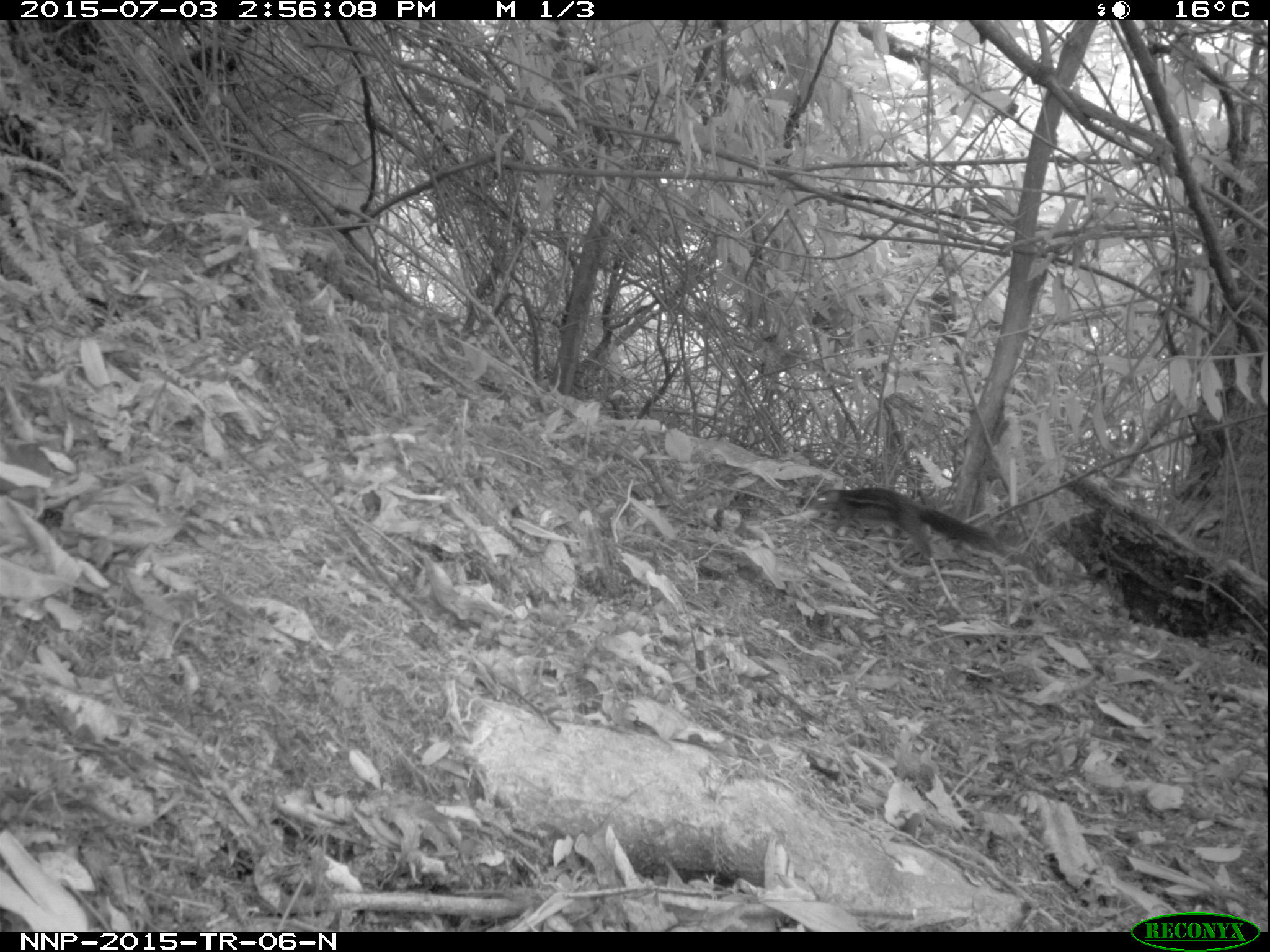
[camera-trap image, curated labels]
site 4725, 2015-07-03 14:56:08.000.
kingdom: Animalia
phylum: Chordata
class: Mammalia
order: Rodentia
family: Sciuridae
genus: Funisciurus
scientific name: Funisciurus pyrropus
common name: fire-footed rope squirrel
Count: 1.